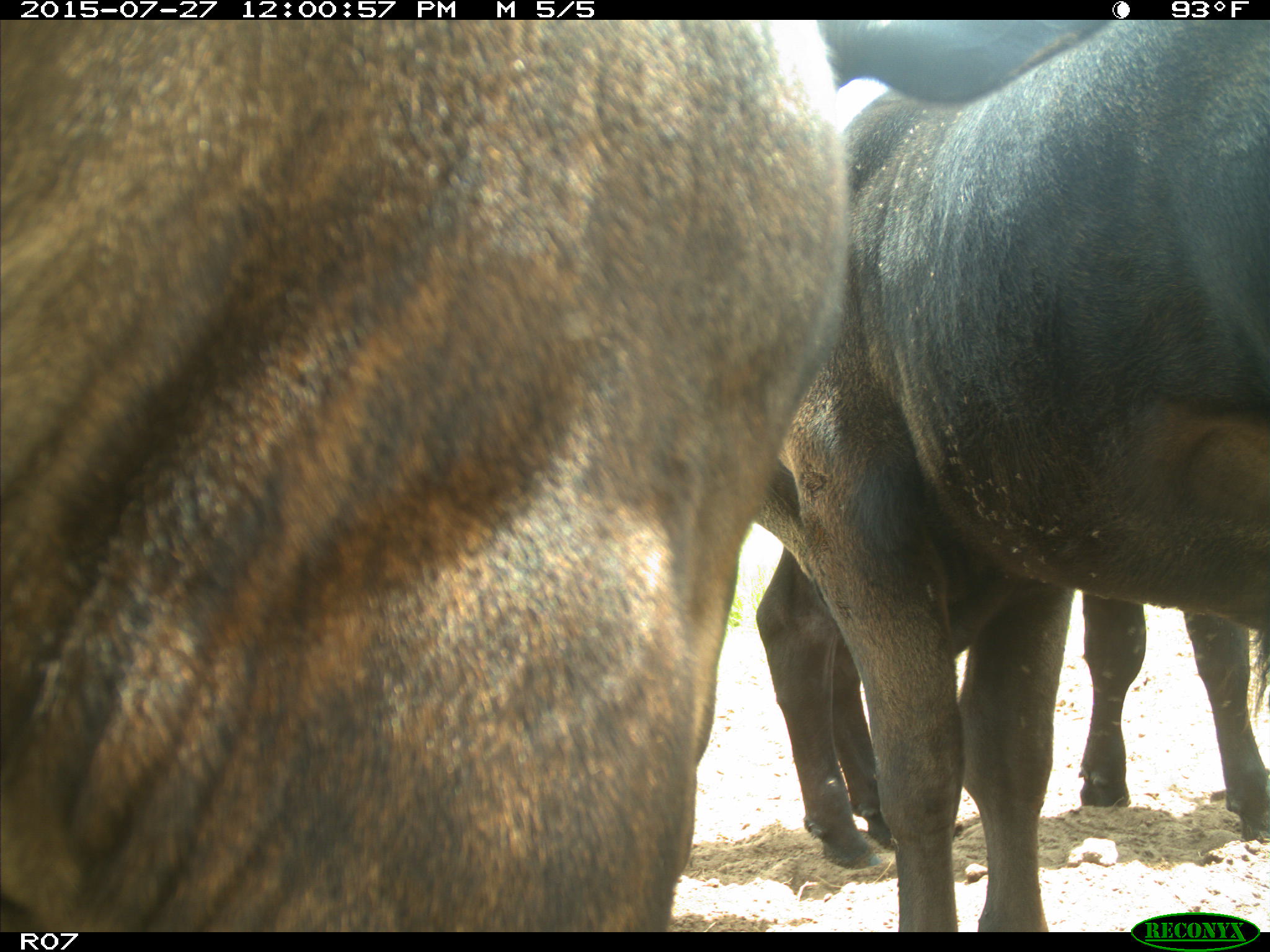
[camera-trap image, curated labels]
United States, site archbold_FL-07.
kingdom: Animalia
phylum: Chordata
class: Mammalia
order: Artiodactyla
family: Bovidae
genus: Bos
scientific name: Bos taurus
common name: domestic cow